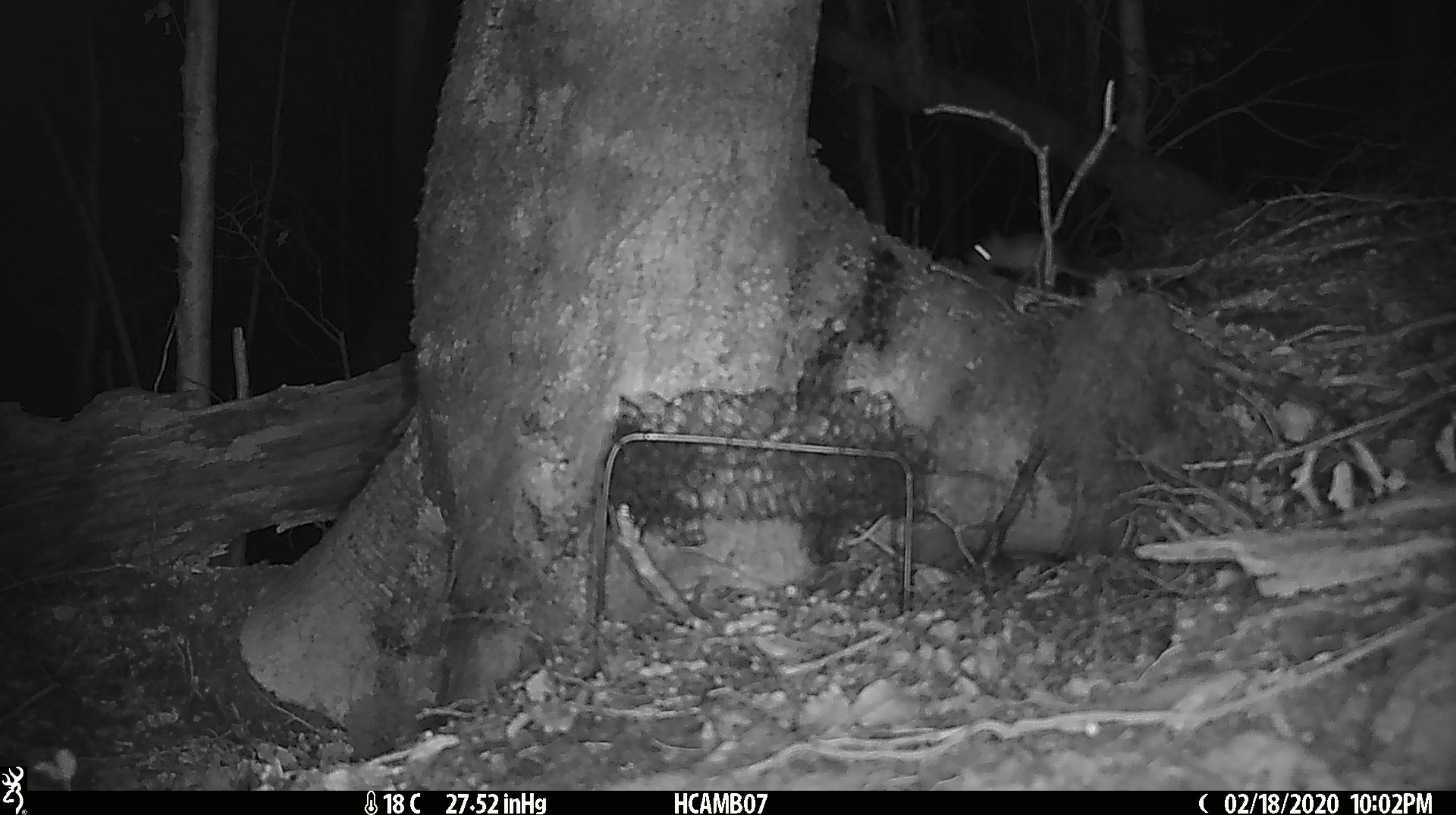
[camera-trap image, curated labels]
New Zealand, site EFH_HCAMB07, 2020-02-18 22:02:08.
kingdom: Animalia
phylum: Chordata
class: Mammalia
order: Rodentia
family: Muridae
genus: Mus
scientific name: Mus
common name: mouse